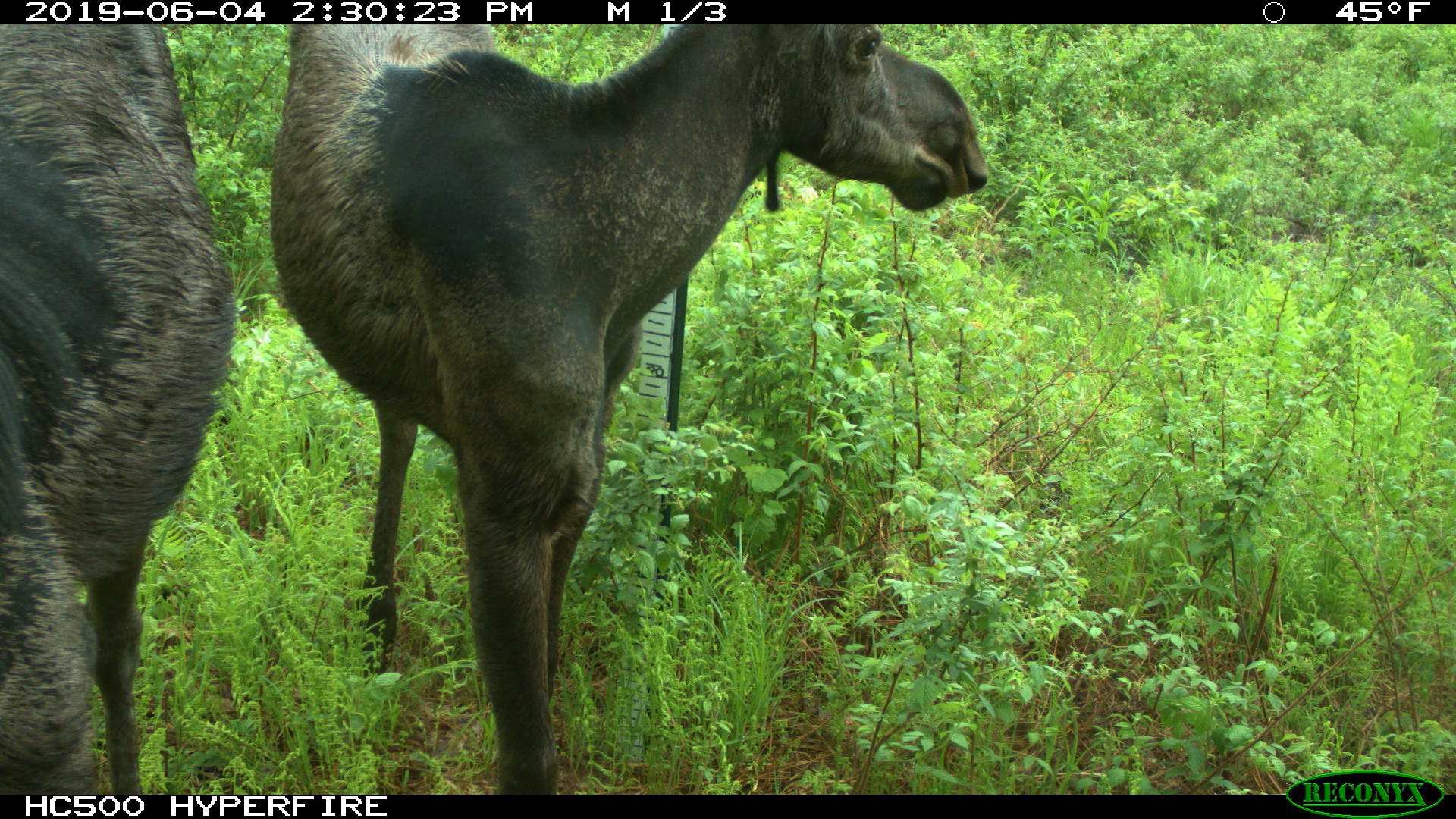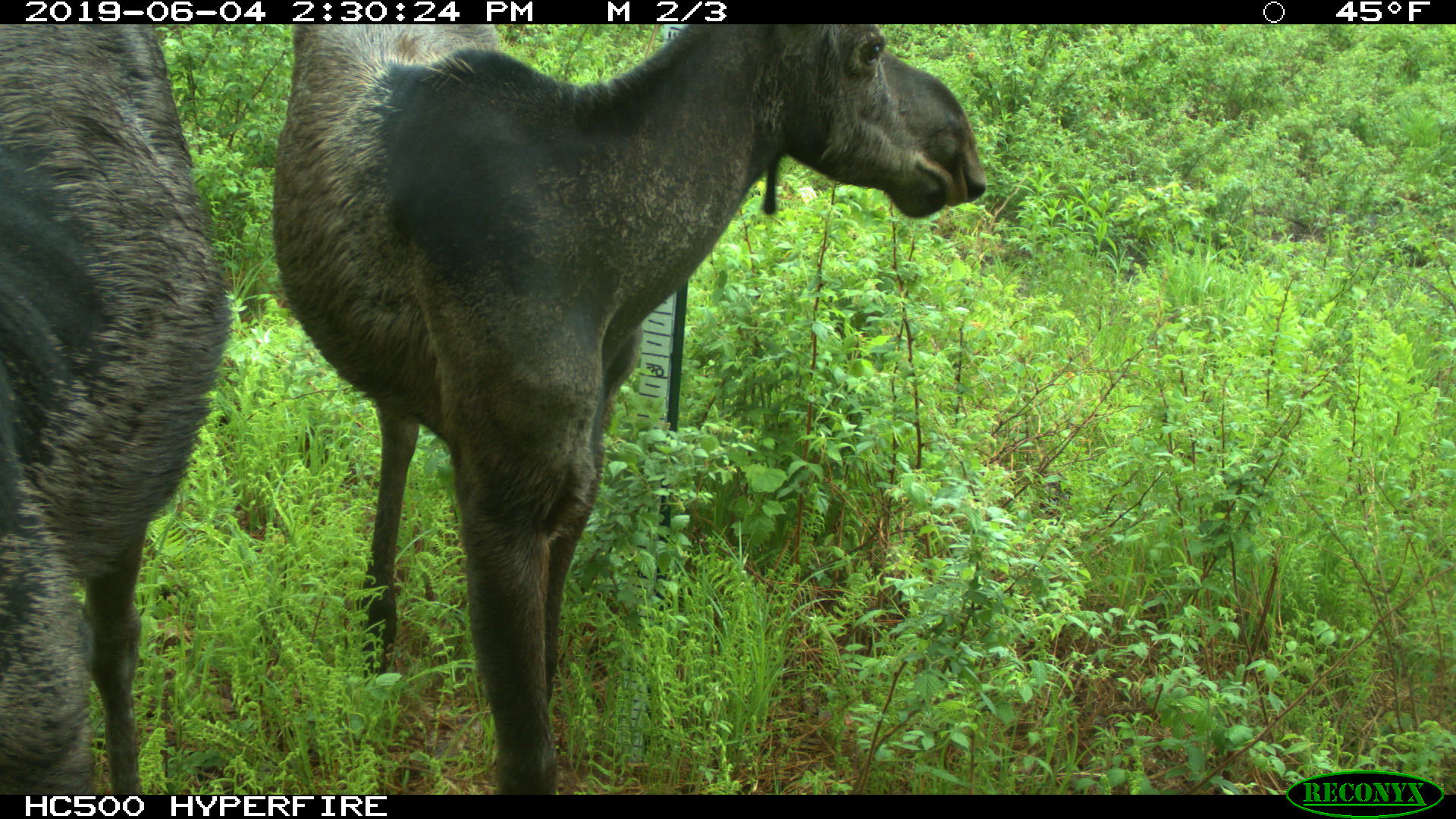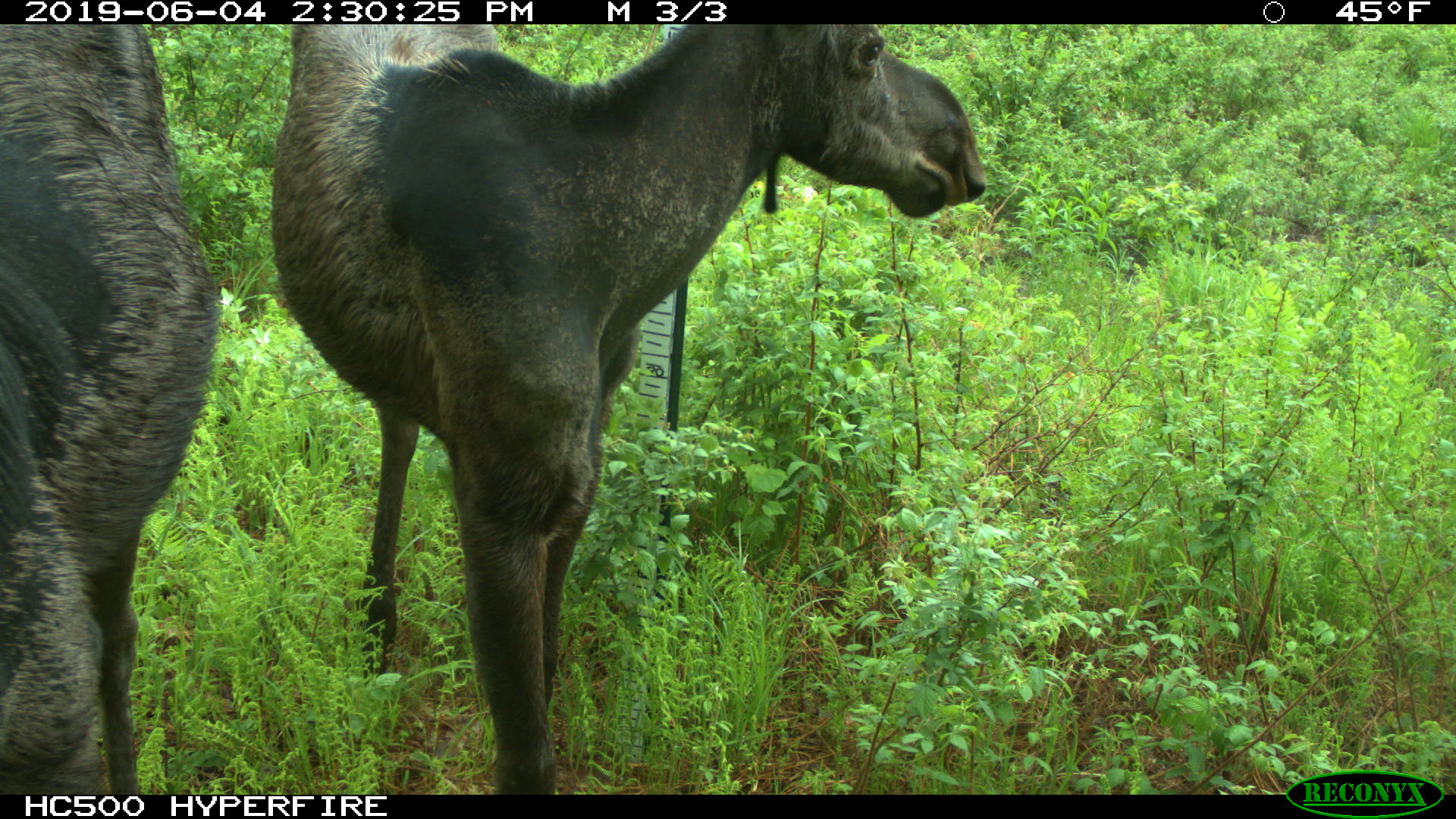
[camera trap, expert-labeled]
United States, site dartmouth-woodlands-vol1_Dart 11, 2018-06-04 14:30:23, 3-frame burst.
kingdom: Animalia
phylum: Chordata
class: Mammalia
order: Artiodactyla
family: Cervidae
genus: Alces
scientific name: Alces alces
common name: moose